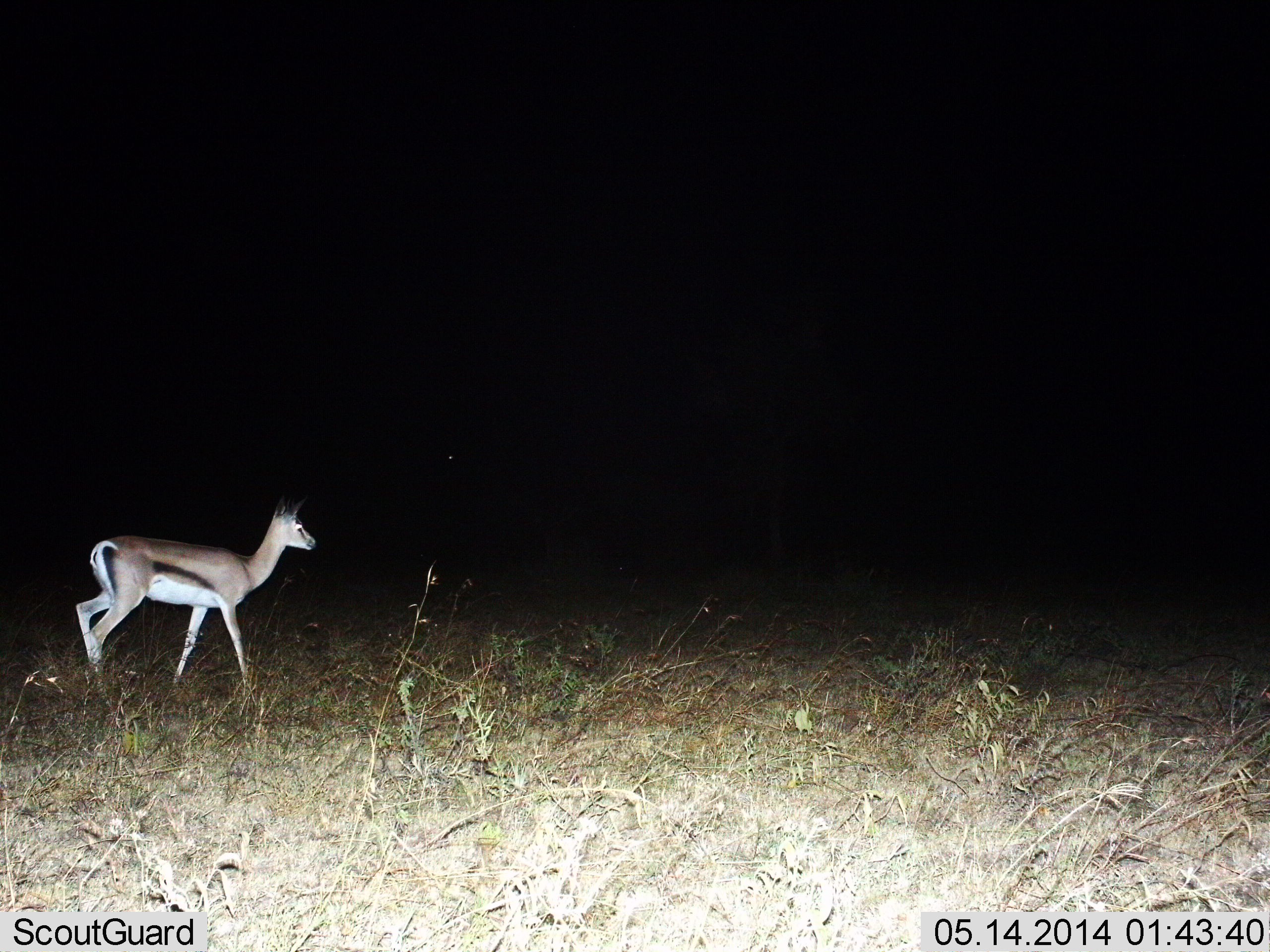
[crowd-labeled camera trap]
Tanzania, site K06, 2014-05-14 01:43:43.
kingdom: Animalia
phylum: Chordata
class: Mammalia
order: Artiodactyla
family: Bovidae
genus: Eudorcas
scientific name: Eudorcas thomsonii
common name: thomson's gazelle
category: gazellethomsons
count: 1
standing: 28%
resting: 0%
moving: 74%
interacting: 0%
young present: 0%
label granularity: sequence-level